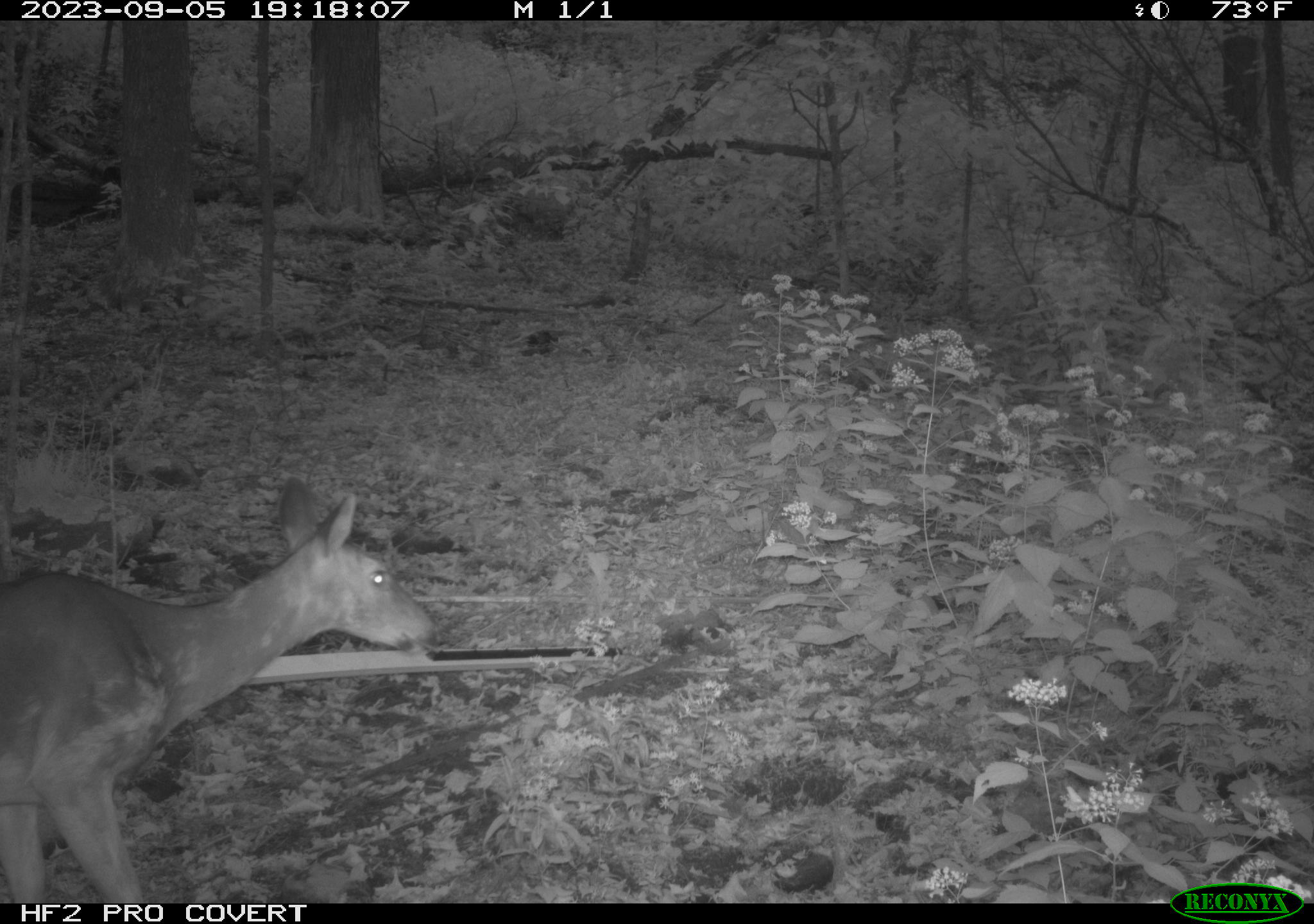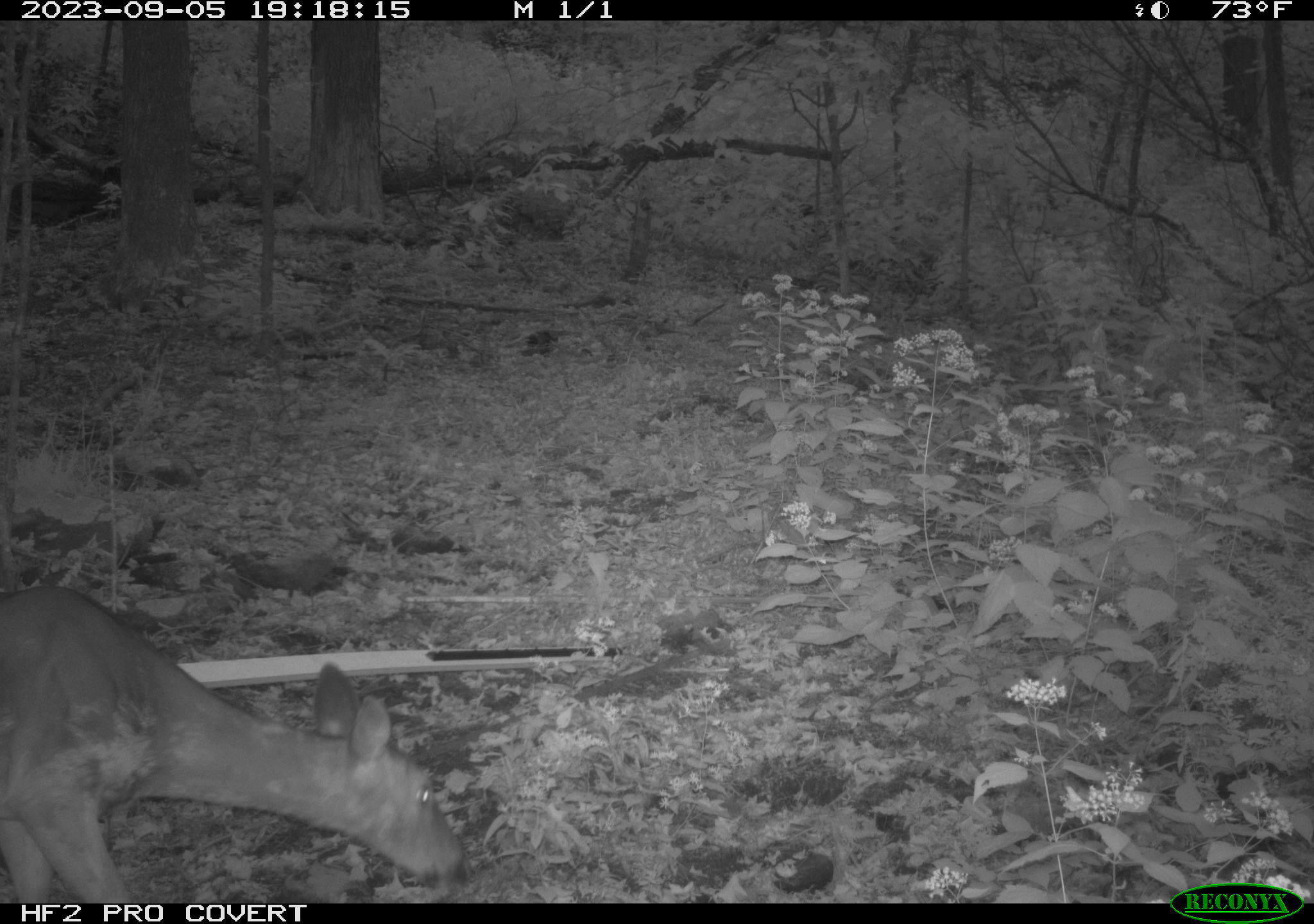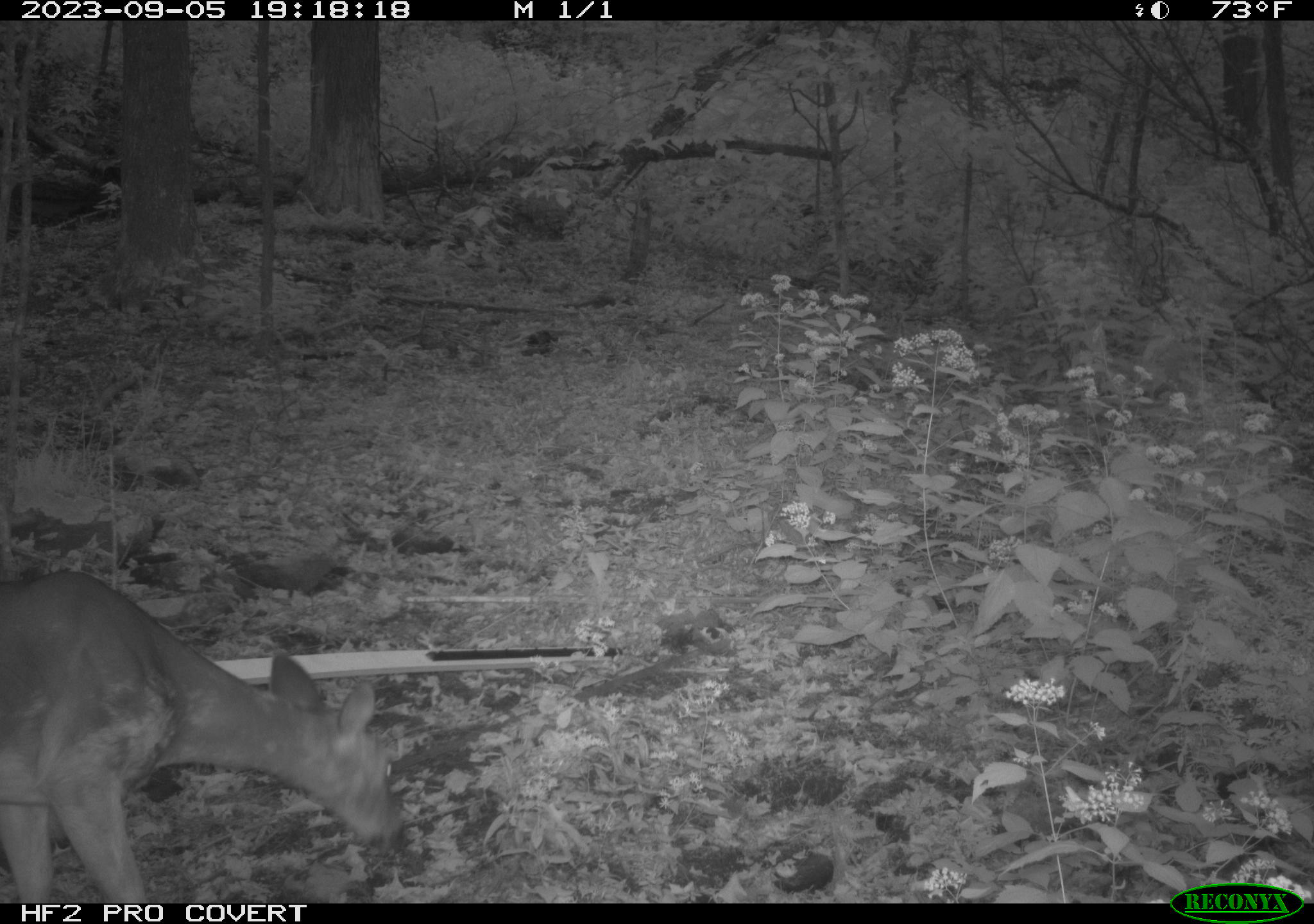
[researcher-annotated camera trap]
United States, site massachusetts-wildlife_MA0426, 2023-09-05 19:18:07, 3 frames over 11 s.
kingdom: Animalia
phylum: Chordata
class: Mammalia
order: Artiodactyla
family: Cervidae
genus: Odocoileus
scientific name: Odocoileus virginianus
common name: white-tailed deer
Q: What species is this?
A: White-tailed deer (Odocoileus virginianus).